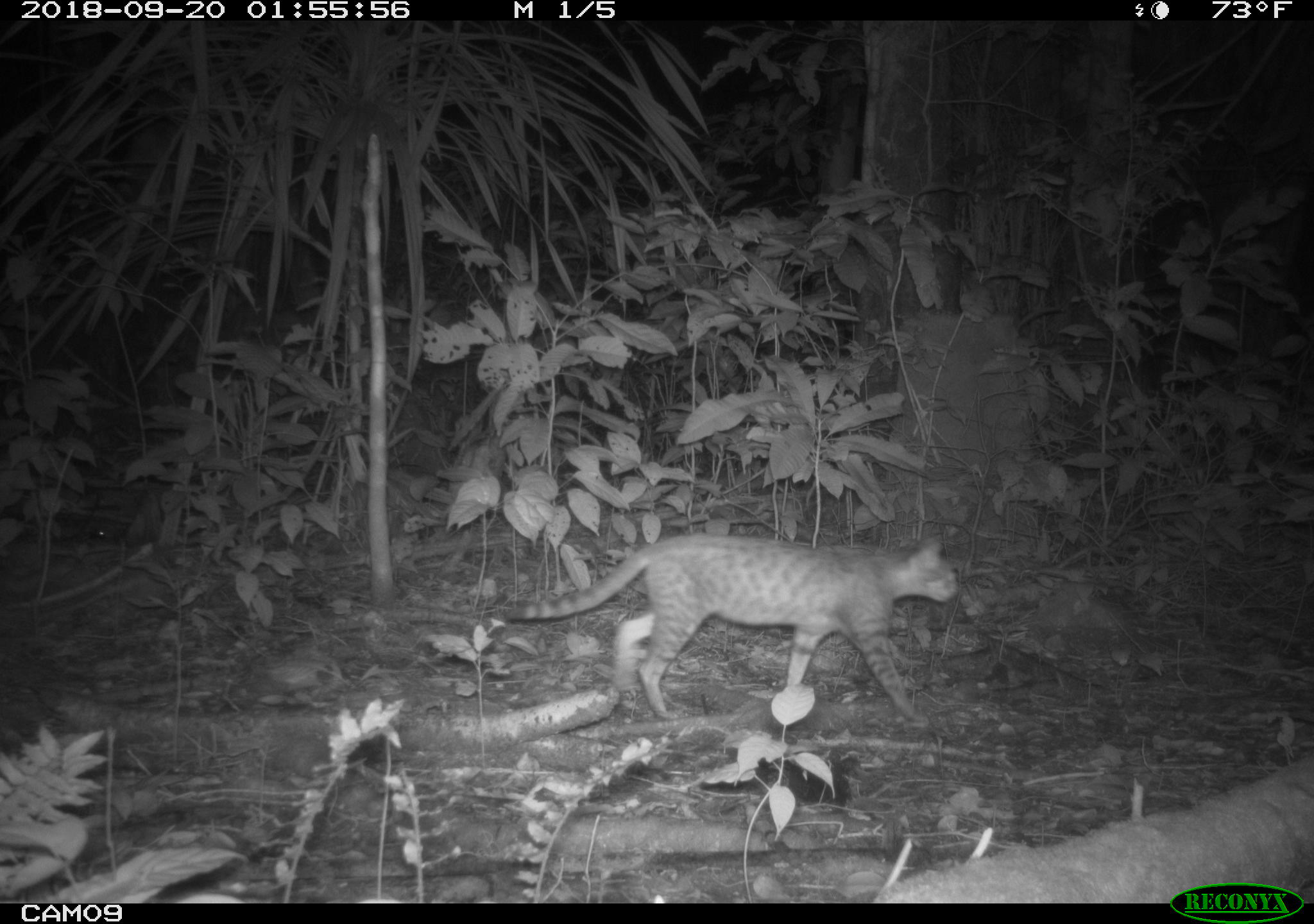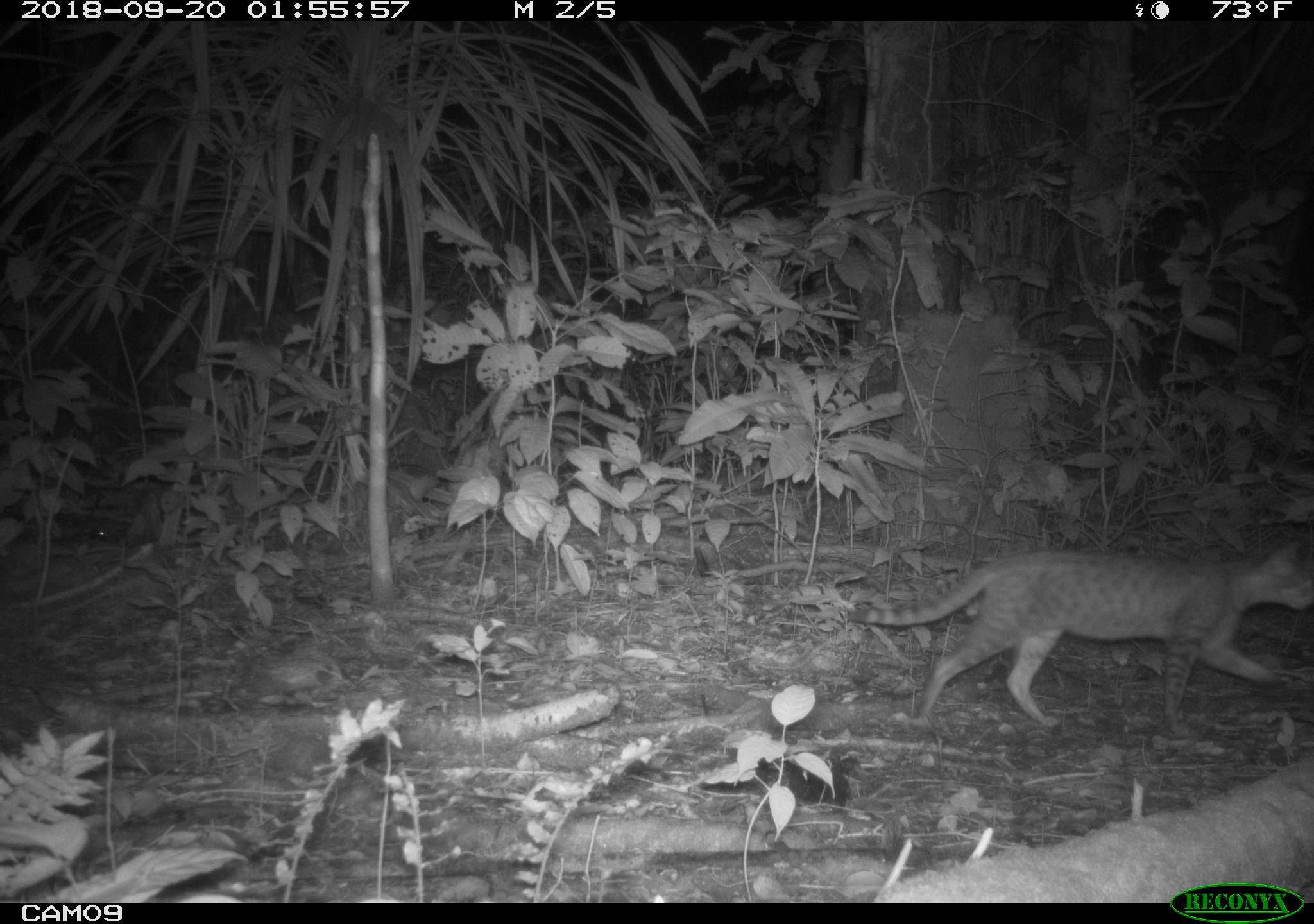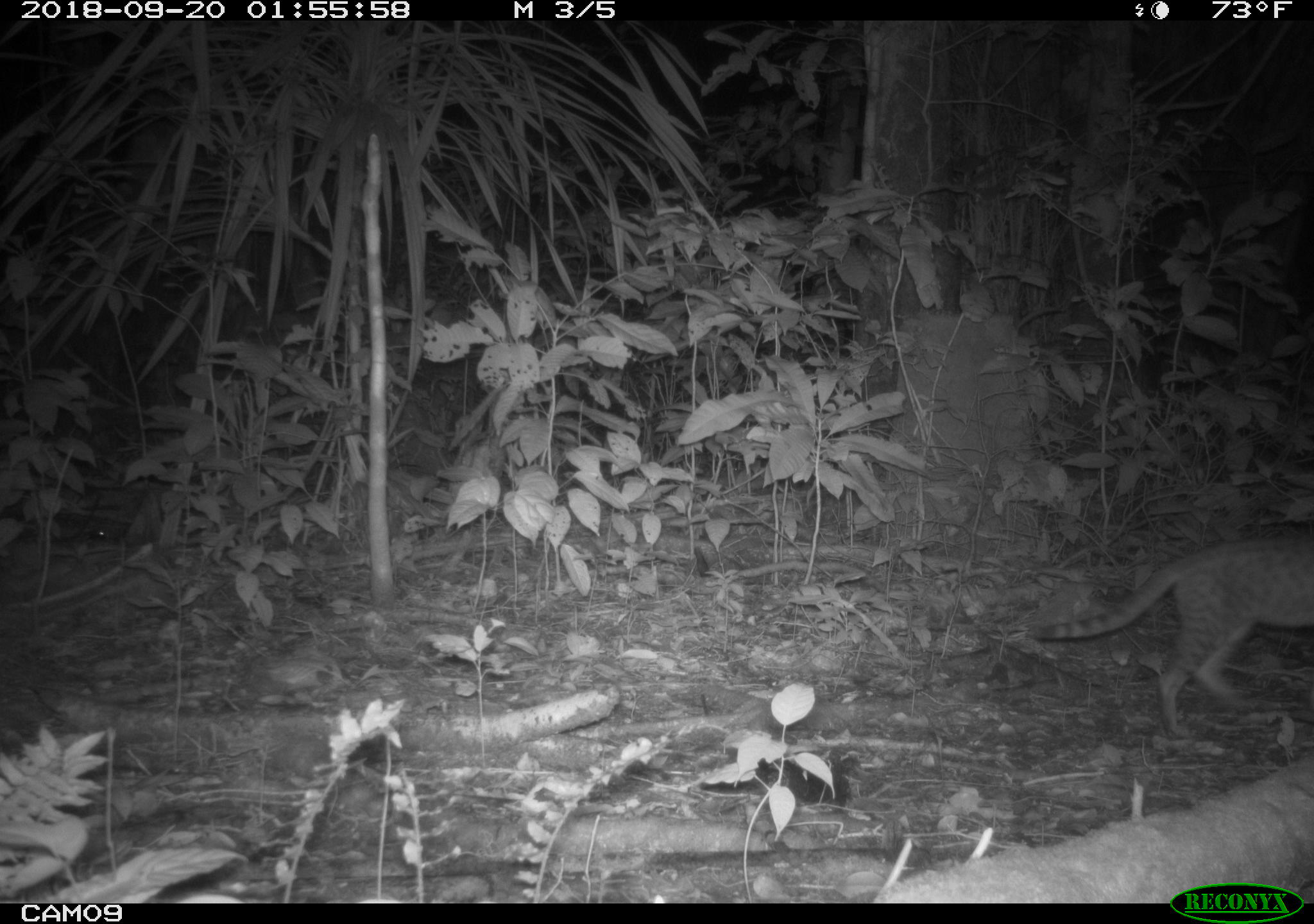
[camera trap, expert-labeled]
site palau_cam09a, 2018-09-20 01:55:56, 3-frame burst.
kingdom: Animalia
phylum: Chordata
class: Mammalia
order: Carnivora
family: Felidae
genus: Felis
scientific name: Felis catus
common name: cat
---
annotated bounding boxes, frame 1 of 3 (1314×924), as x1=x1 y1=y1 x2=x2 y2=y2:
cat: x1=492 y1=529 x2=964 y2=727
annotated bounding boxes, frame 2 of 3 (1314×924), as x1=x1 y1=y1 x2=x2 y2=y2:
cat: x1=843 y1=514 x2=1314 y2=740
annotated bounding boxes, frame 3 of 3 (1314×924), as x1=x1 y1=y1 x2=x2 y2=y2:
cat: x1=1028 y1=513 x2=1314 y2=741